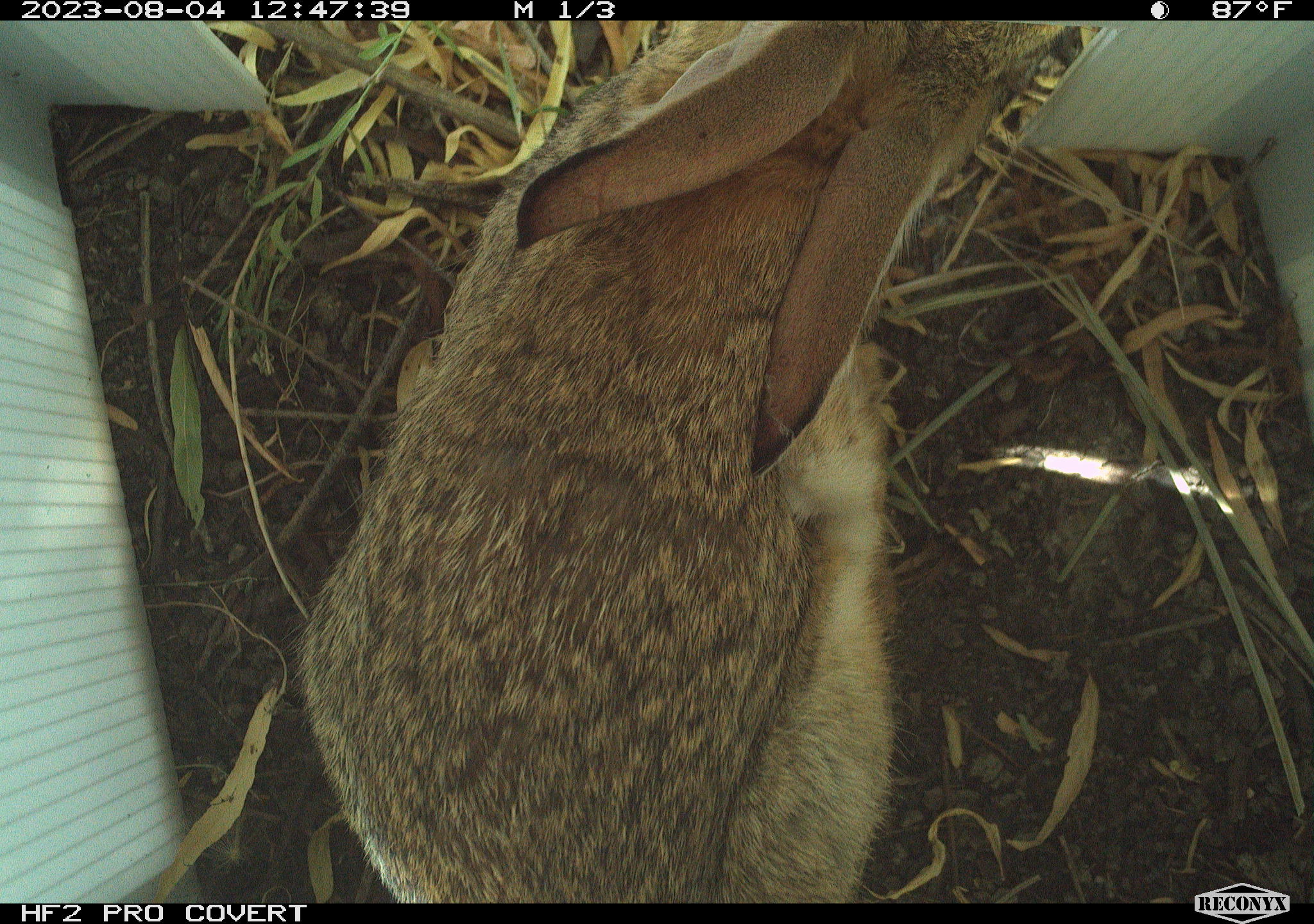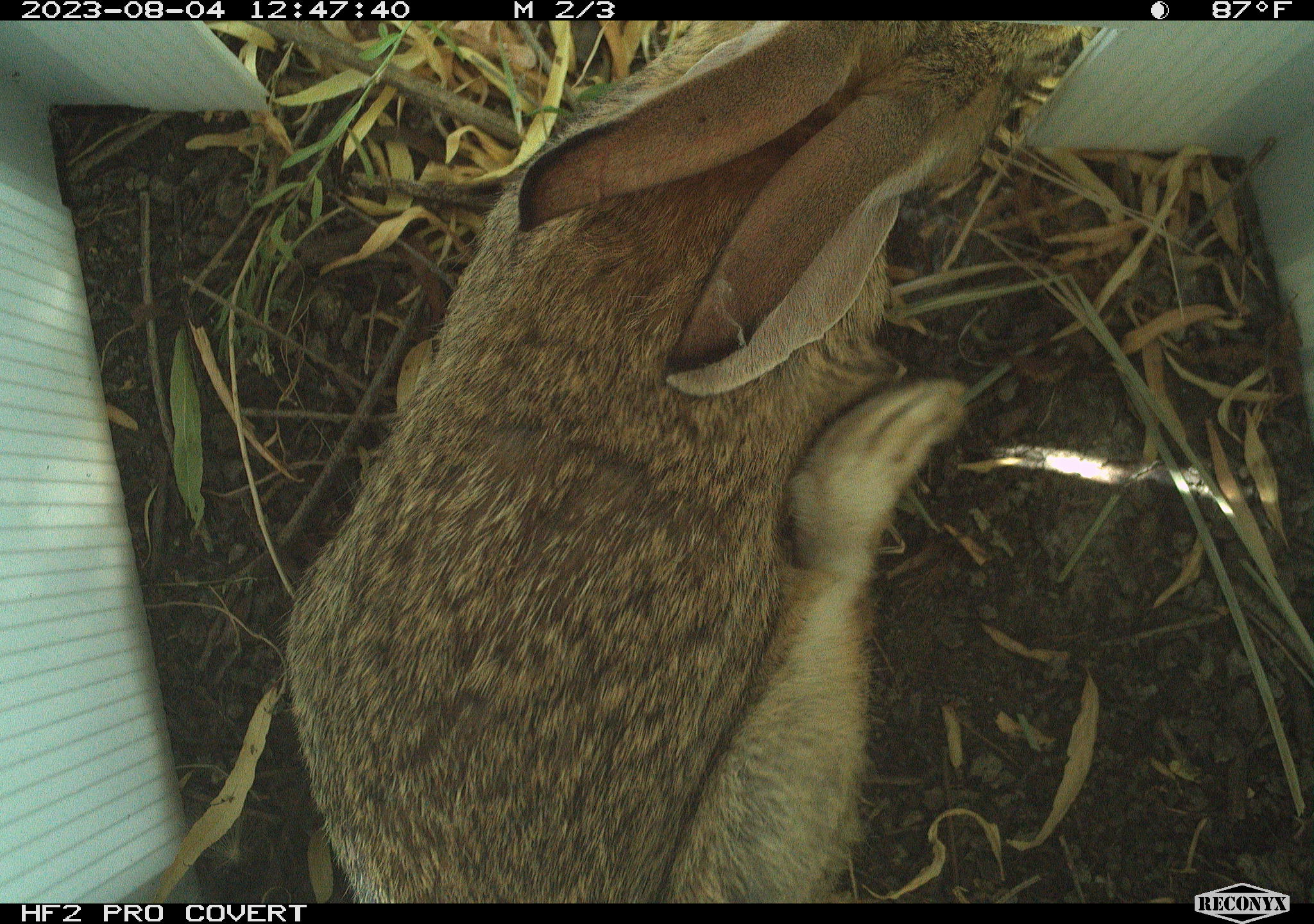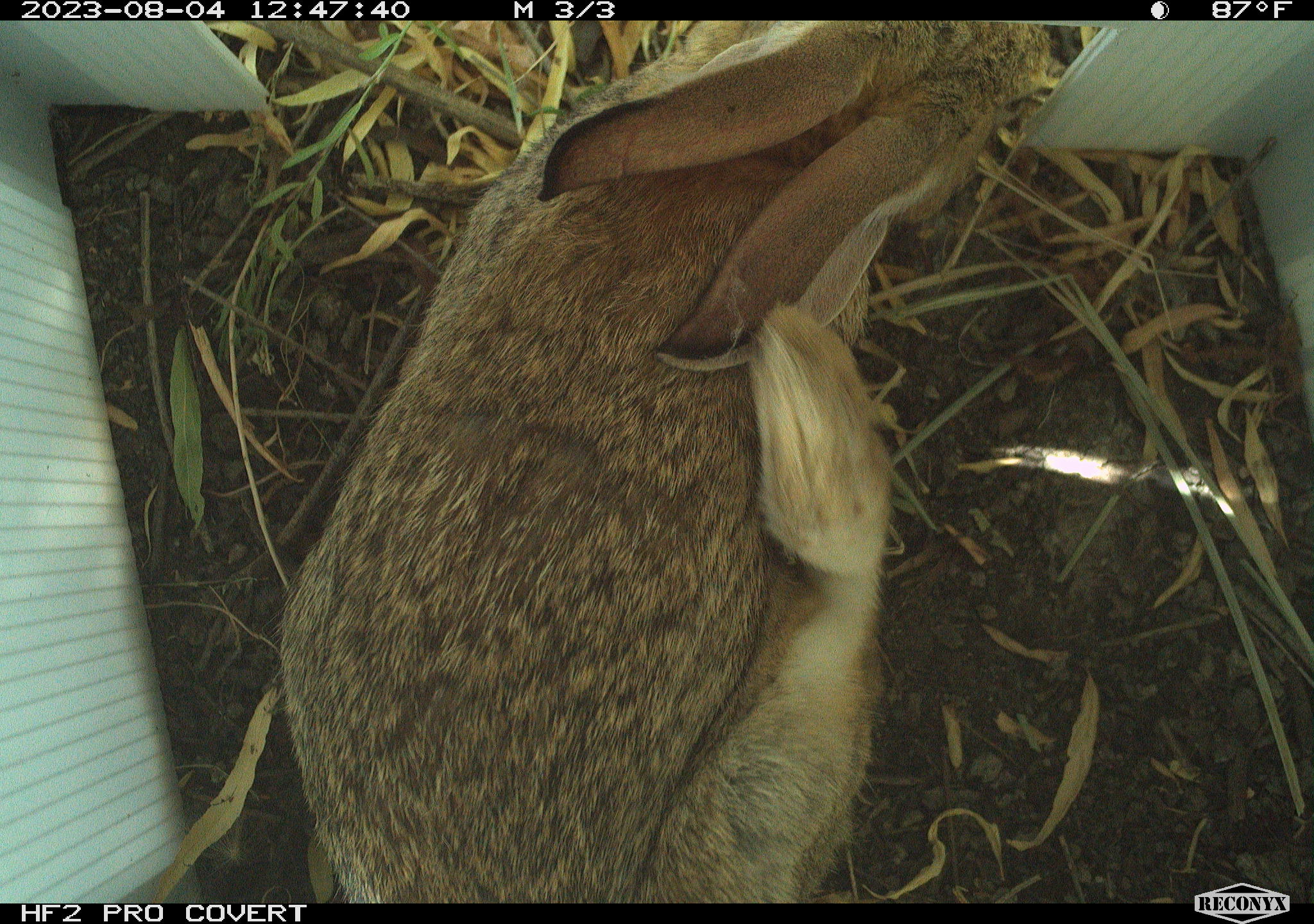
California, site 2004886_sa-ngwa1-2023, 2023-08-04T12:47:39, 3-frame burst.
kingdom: Animalia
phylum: Chordata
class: Mammalia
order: Lagomorpha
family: Leporidae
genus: Sylvilagus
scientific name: Sylvilagus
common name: cottontail rabbits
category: sylvilagus species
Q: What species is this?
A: Sylvilagus species (cottontail rabbits) (Sylvilagus).